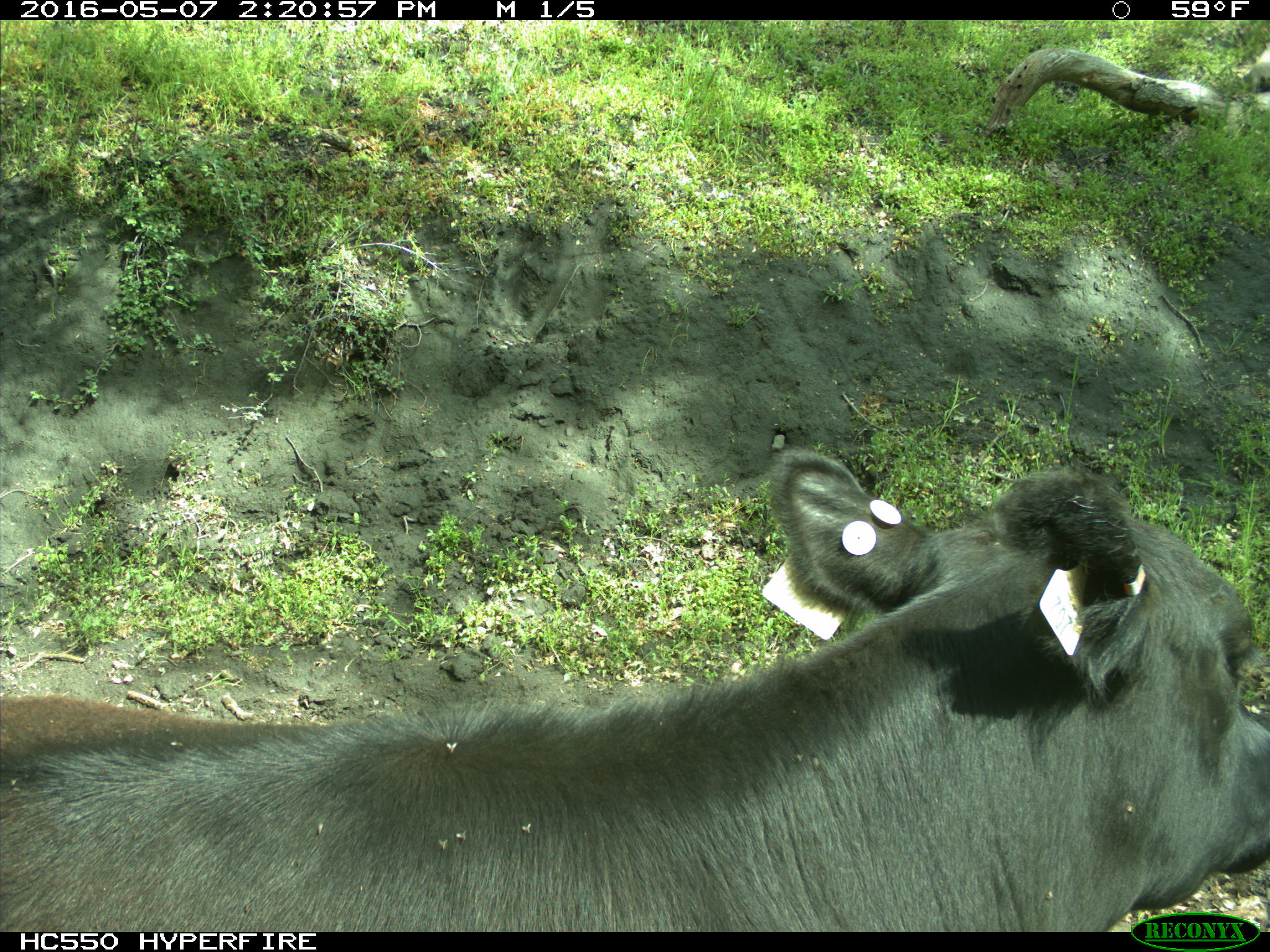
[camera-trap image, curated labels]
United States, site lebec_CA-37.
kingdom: Animalia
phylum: Chordata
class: Mammalia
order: Artiodactyla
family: Bovidae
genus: Bos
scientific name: Bos taurus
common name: domestic cow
Bos taurus (domestic cow).